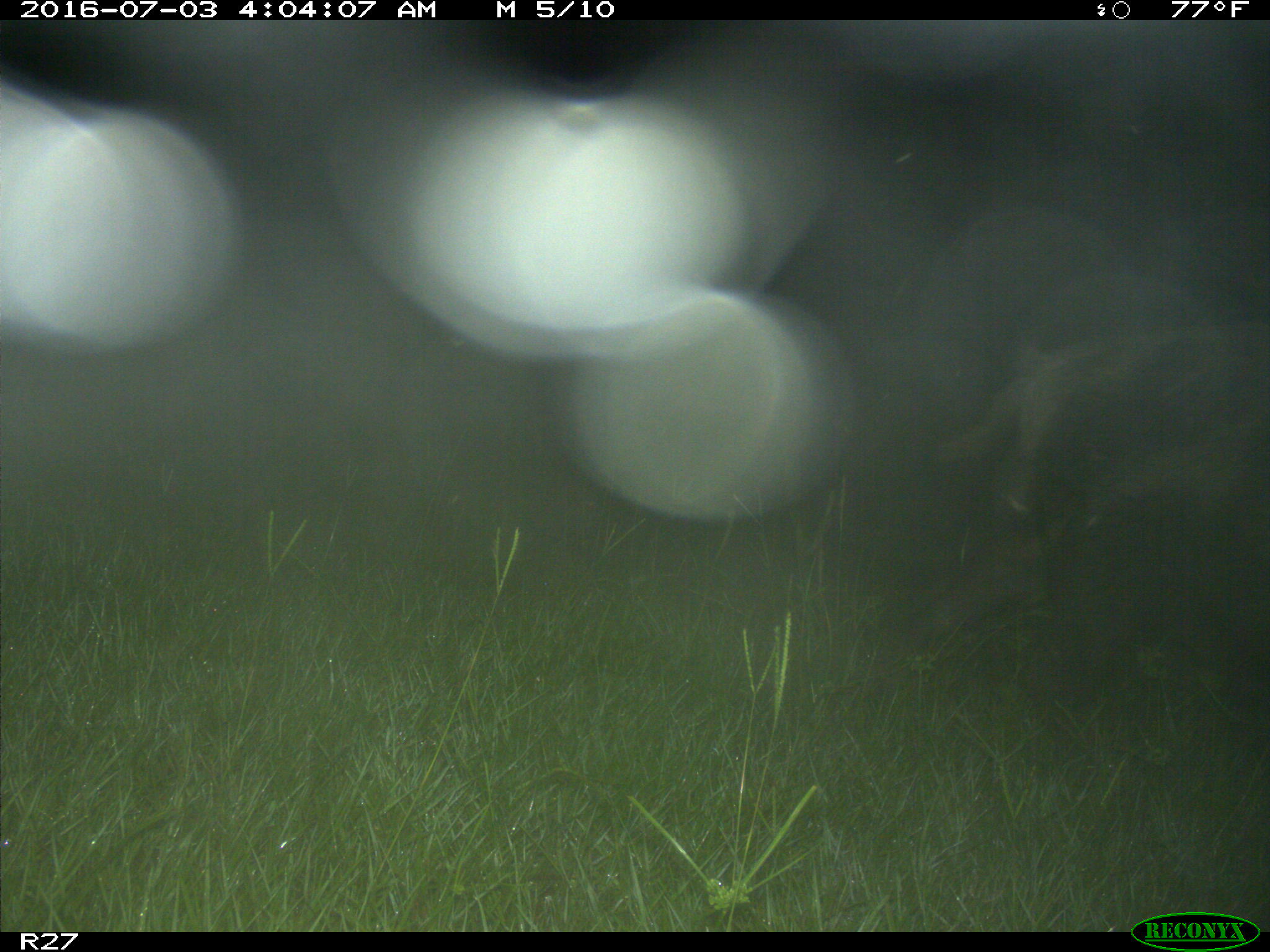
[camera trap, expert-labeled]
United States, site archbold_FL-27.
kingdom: Animalia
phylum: Chordata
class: Mammalia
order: Artiodactyla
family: Suidae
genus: Sus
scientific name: Sus scrofa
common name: wild boar